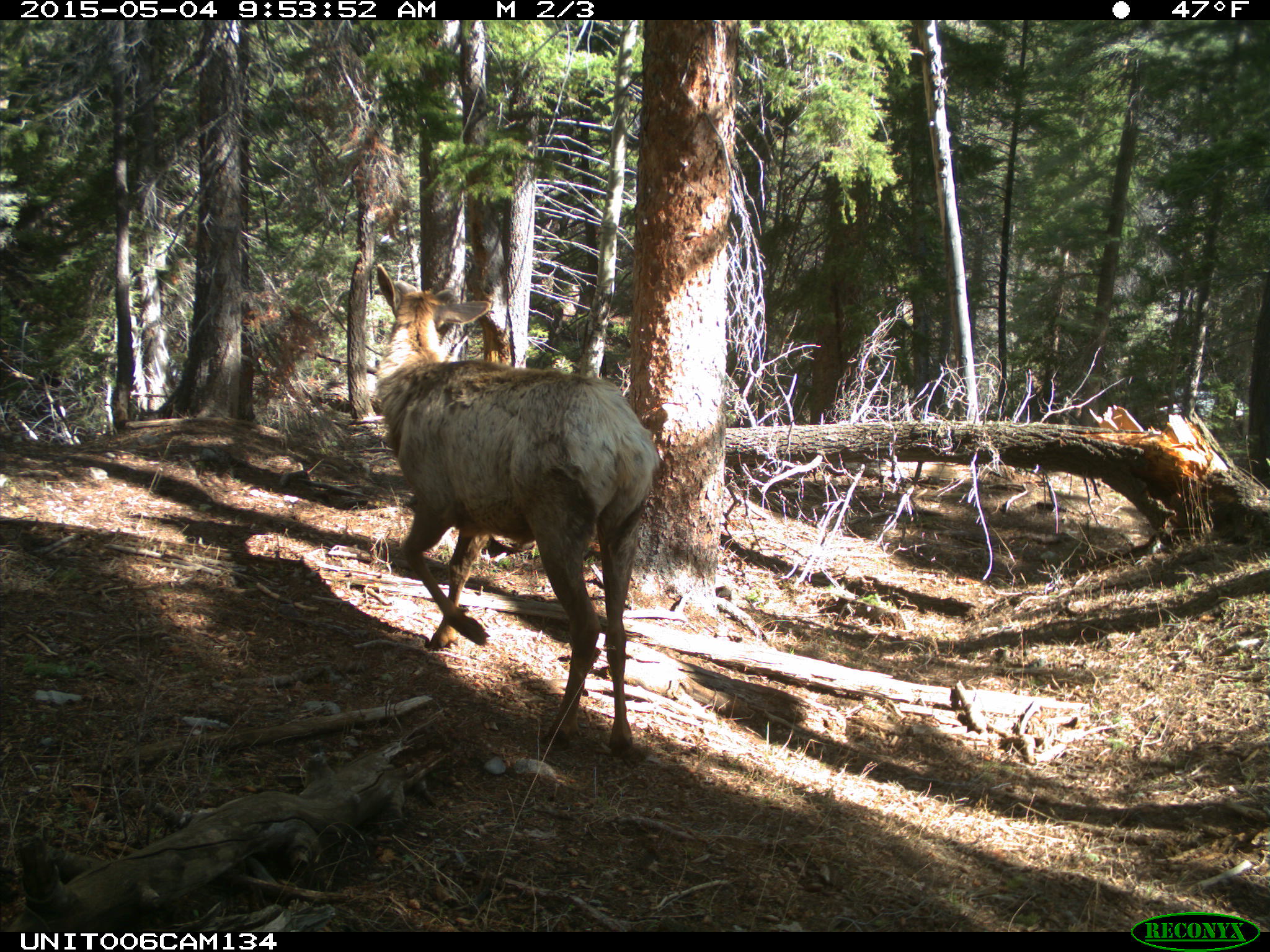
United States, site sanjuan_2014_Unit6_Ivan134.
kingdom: Animalia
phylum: Chordata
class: Mammalia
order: Artiodactyla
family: Cervidae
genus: Cervus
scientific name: Cervus elaphus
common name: red deer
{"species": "Cervus elaphus (red deer)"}